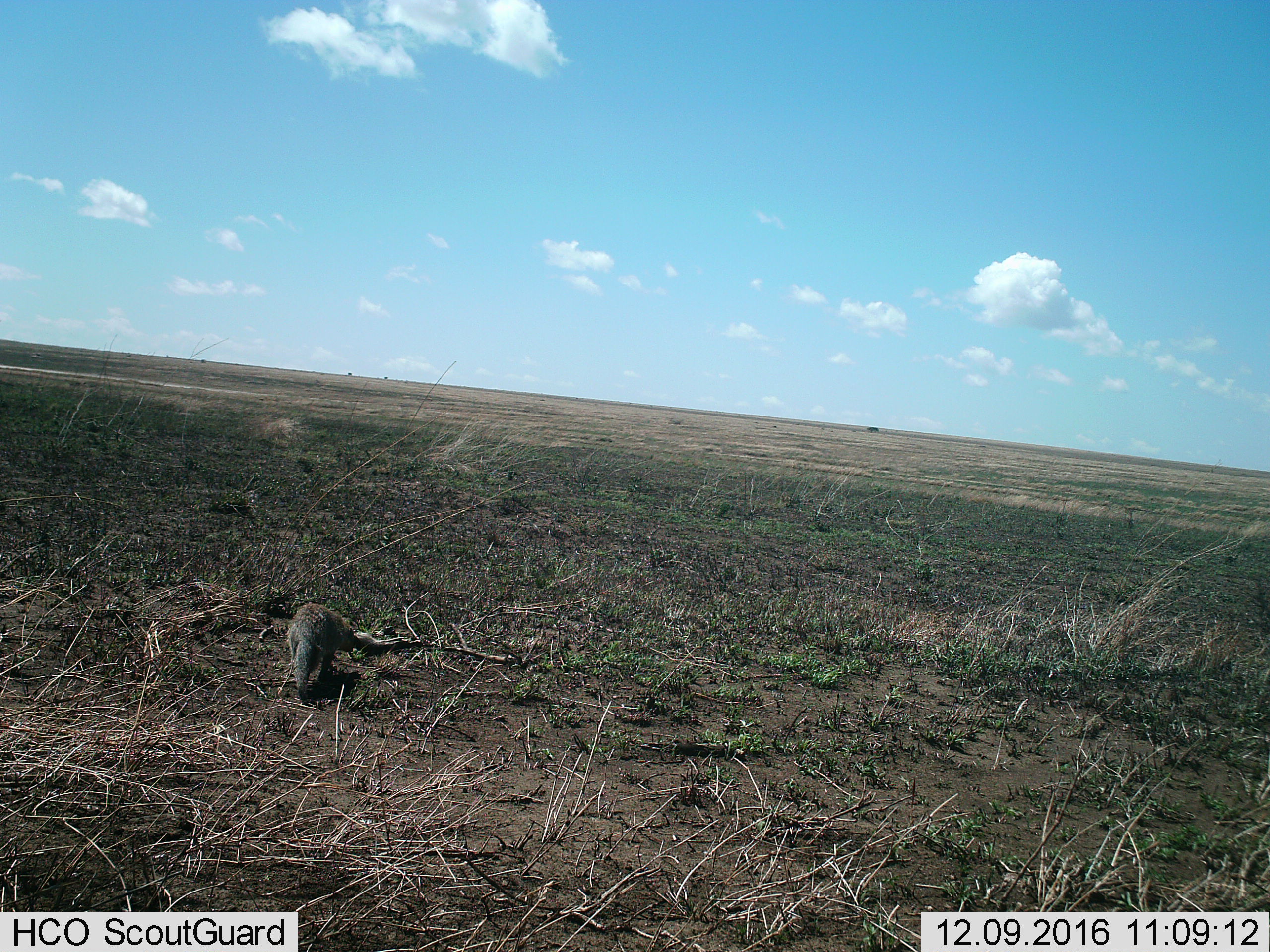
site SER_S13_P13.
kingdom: Animalia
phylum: Chordata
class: Mammalia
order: Carnivora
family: Herpestidae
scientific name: Herpestidae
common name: mongoose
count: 1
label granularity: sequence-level